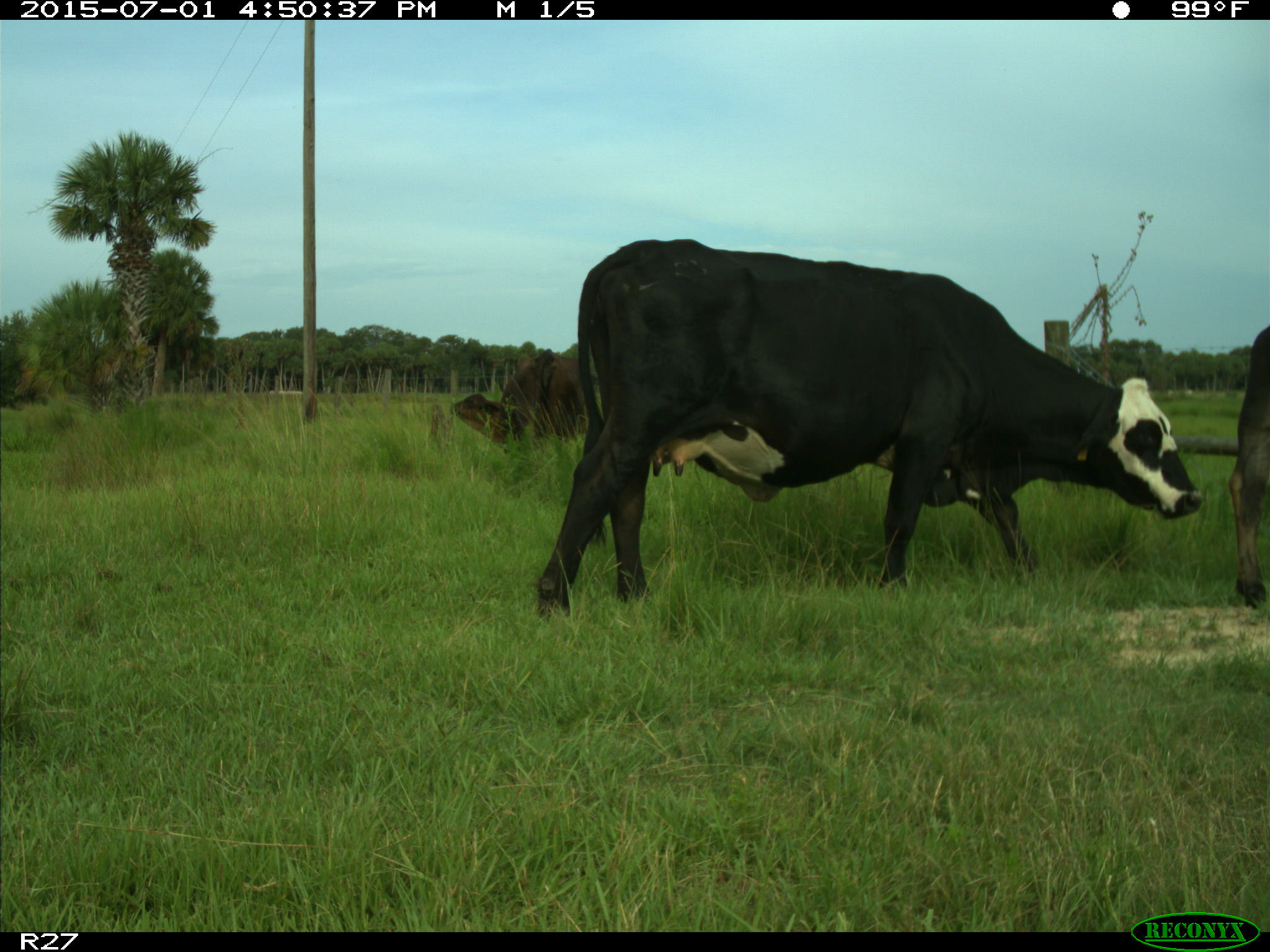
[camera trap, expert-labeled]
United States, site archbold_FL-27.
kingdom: Animalia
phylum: Chordata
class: Mammalia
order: Artiodactyla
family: Bovidae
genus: Bos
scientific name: Bos taurus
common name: domestic cow